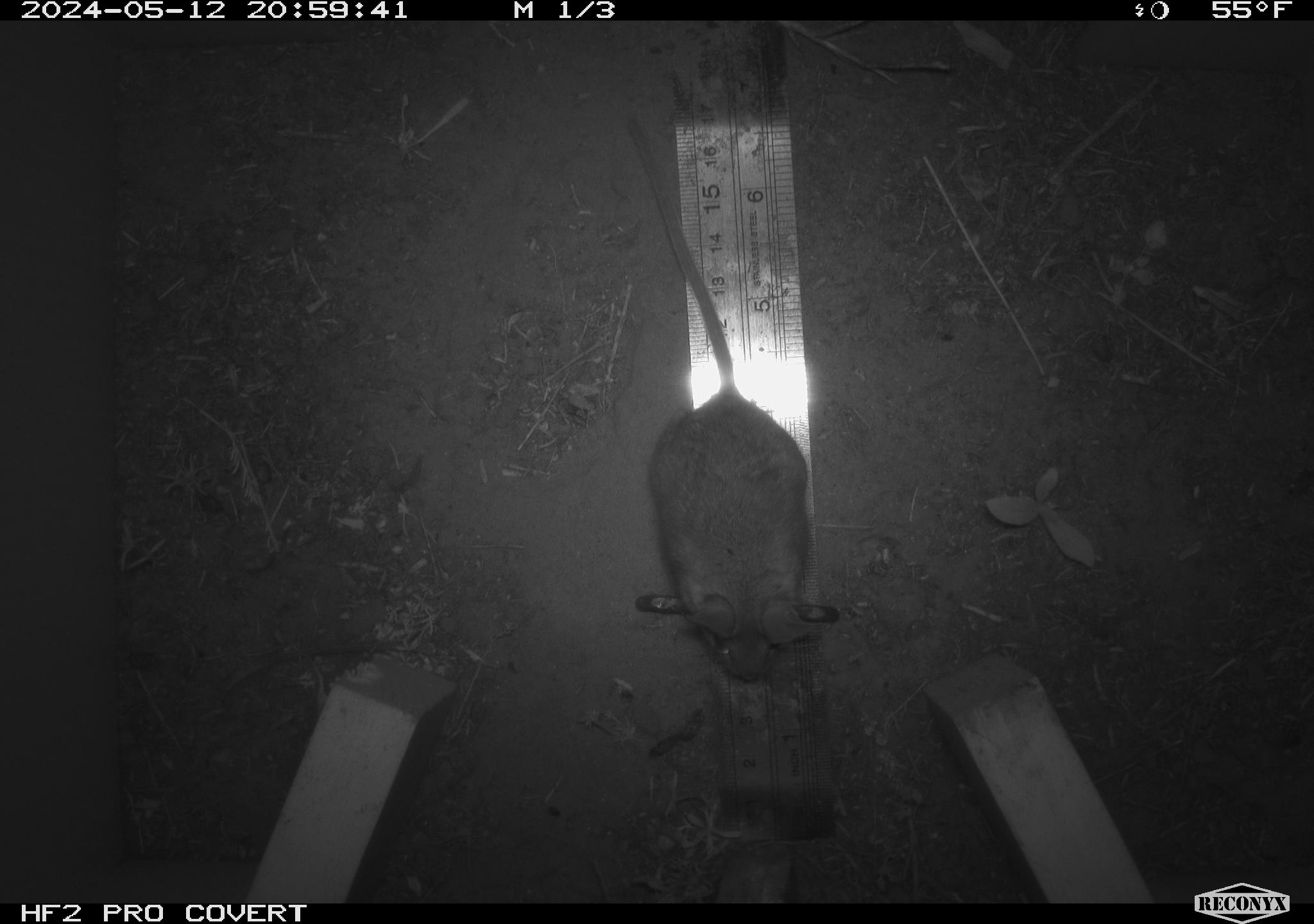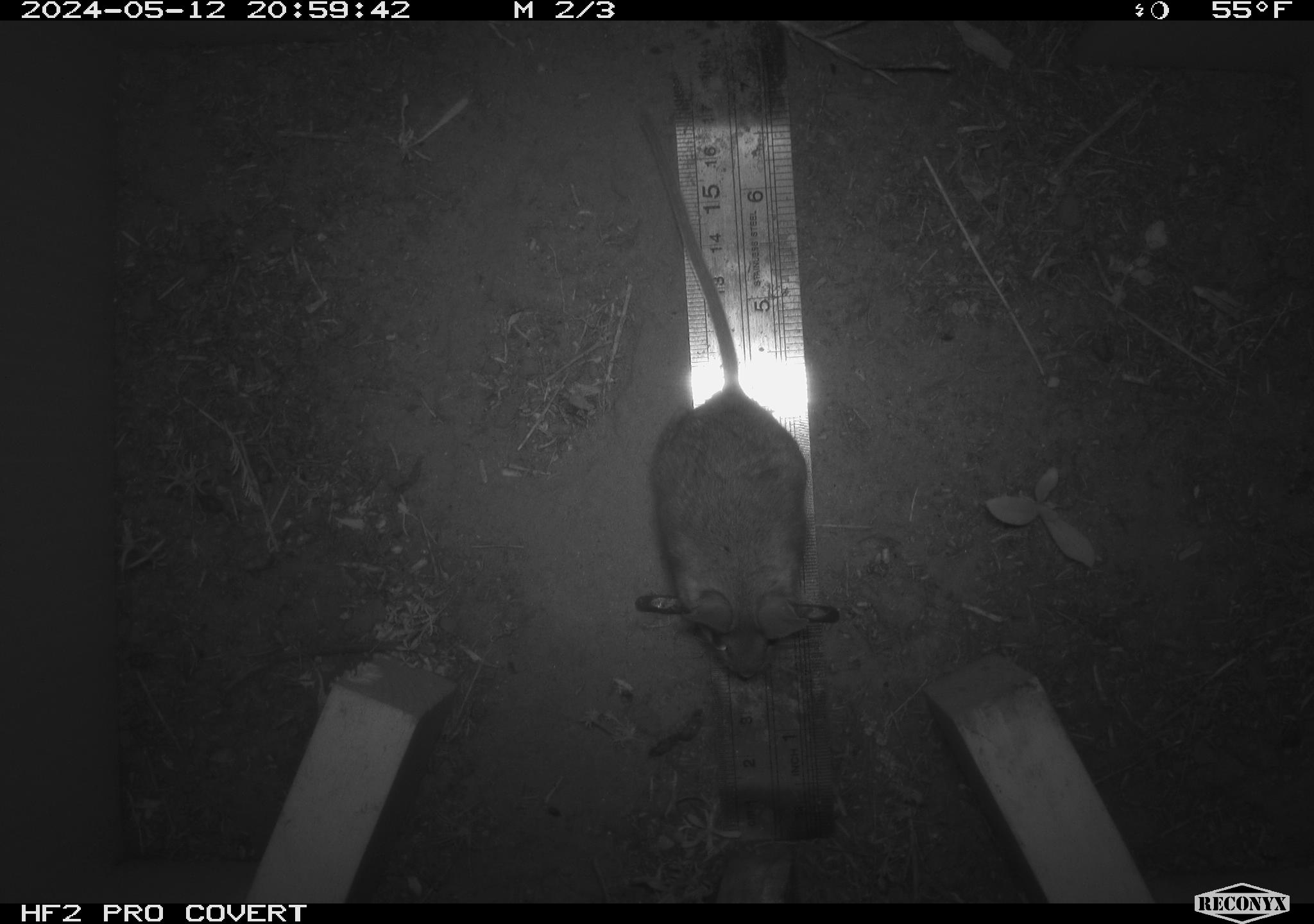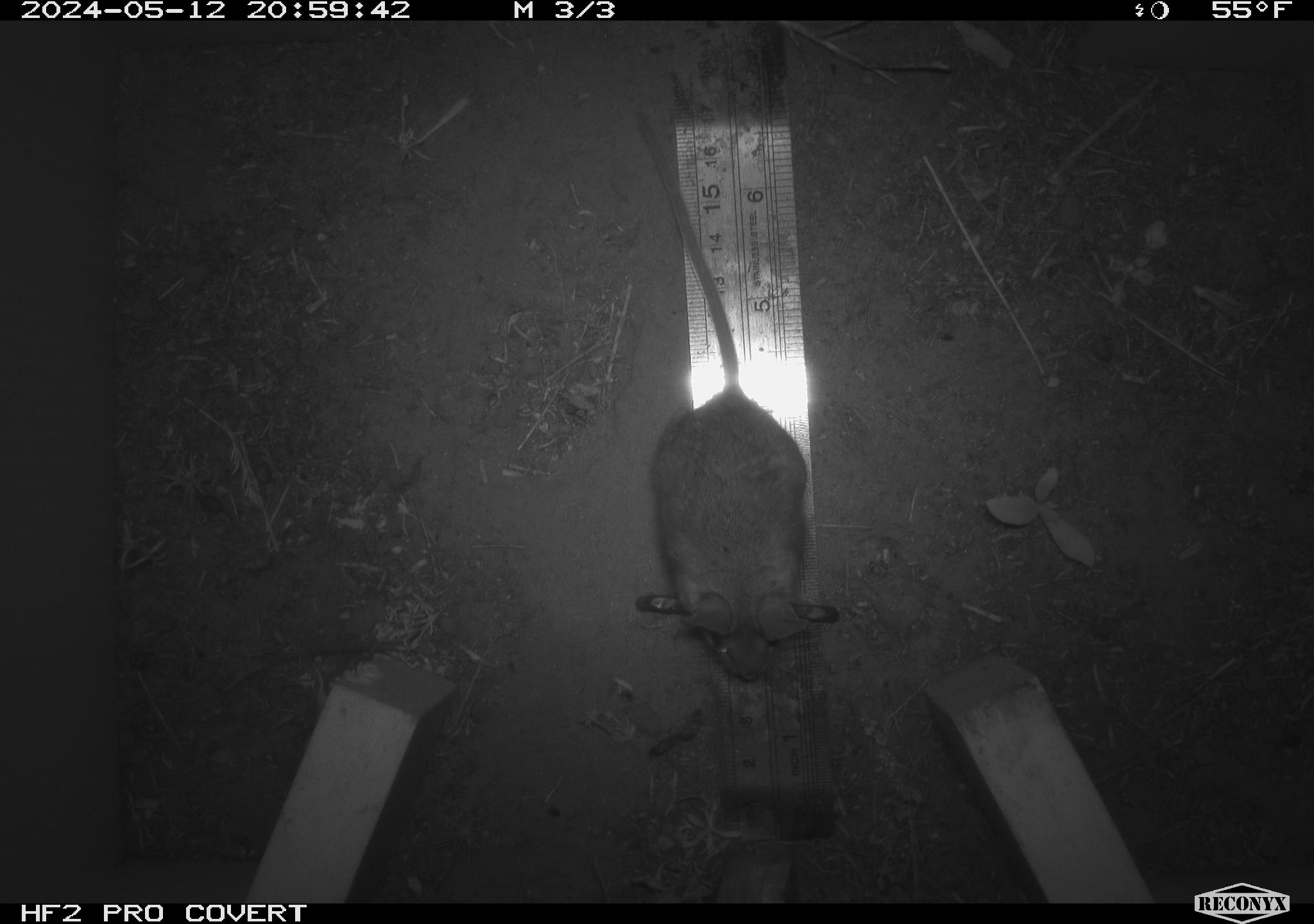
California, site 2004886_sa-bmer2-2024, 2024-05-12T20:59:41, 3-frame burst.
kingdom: Animalia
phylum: Chordata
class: Mammalia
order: Rodentia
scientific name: Rodentia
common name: mouse species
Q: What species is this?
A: Mouse species (Rodentia).